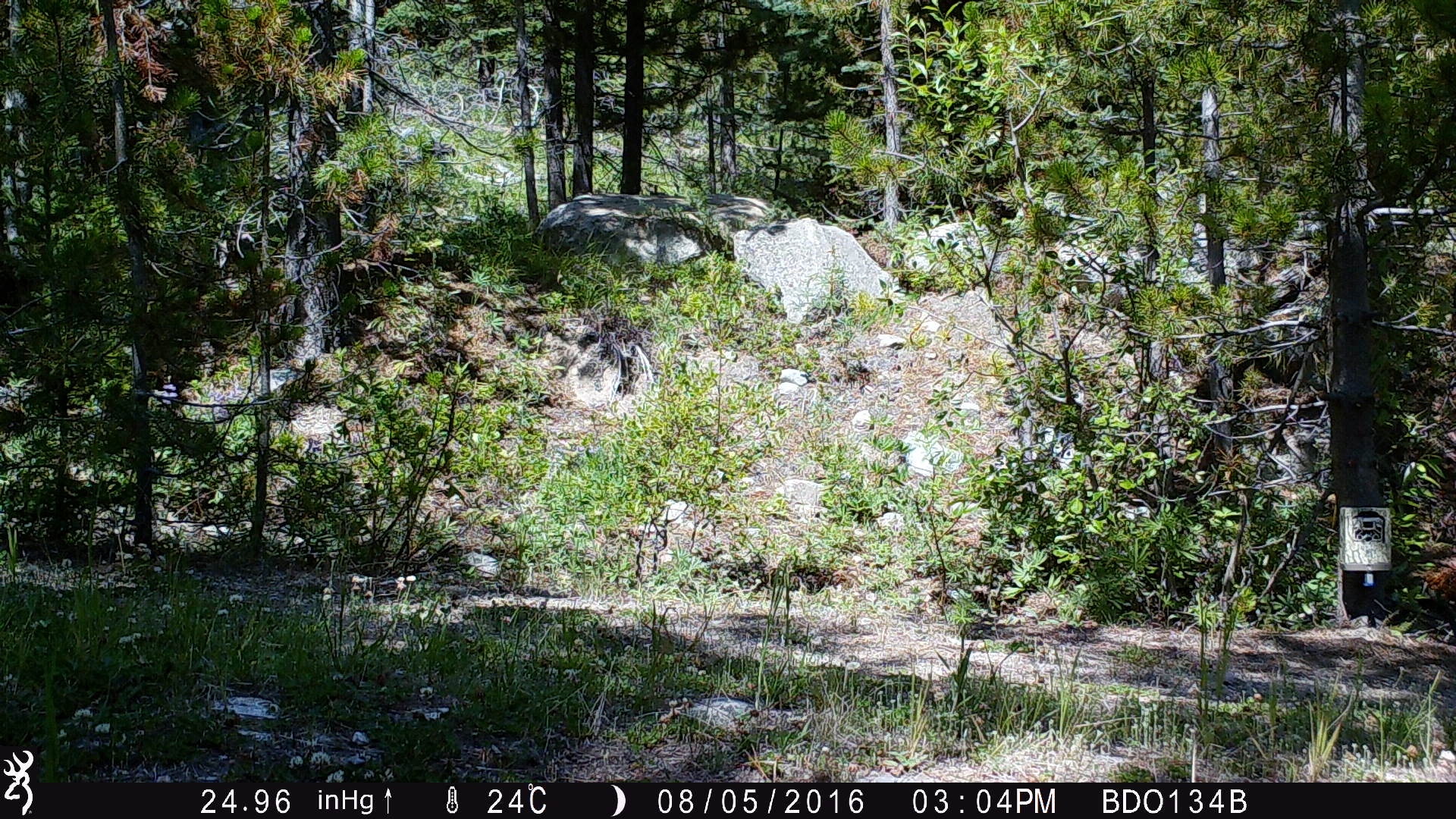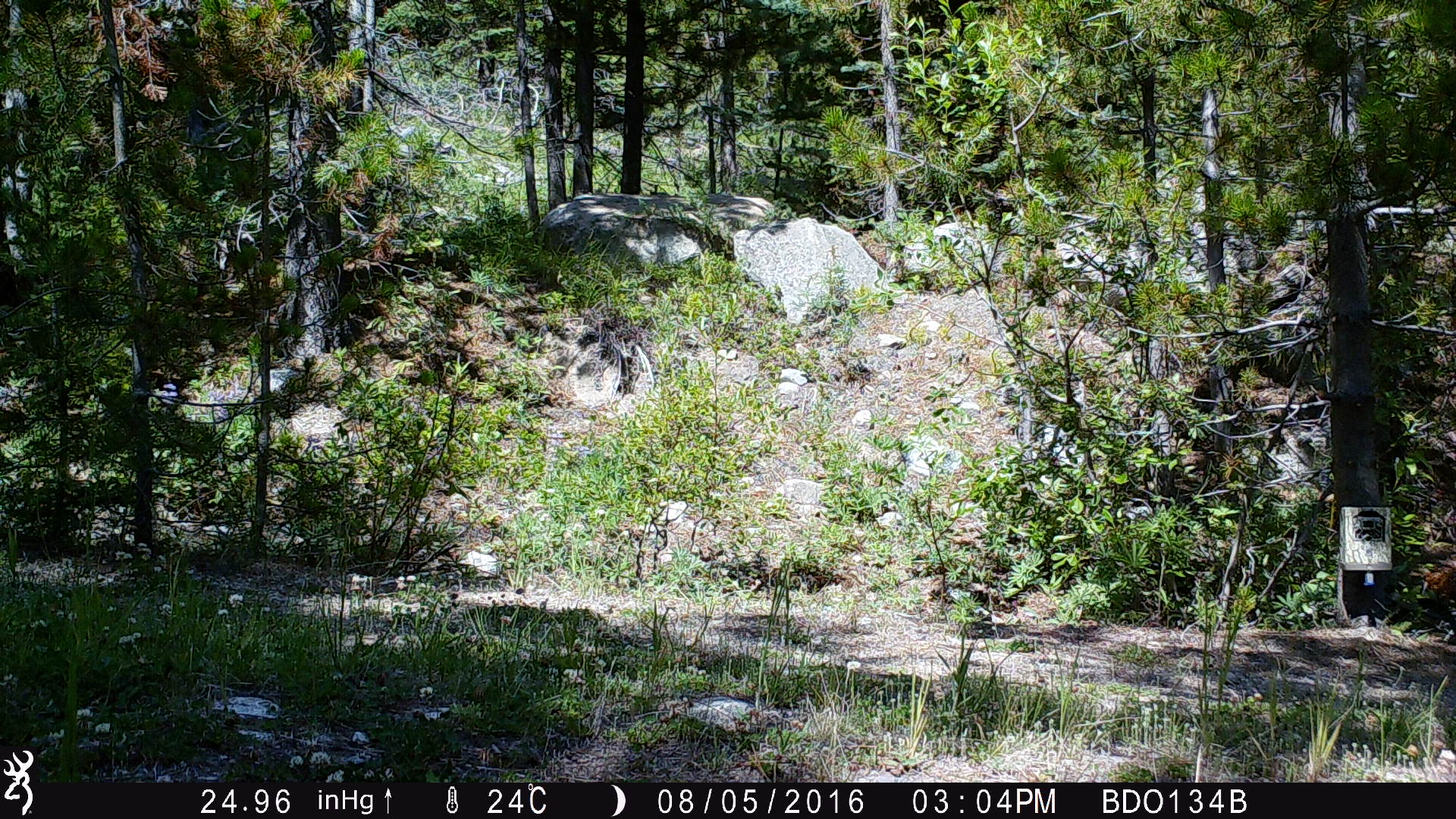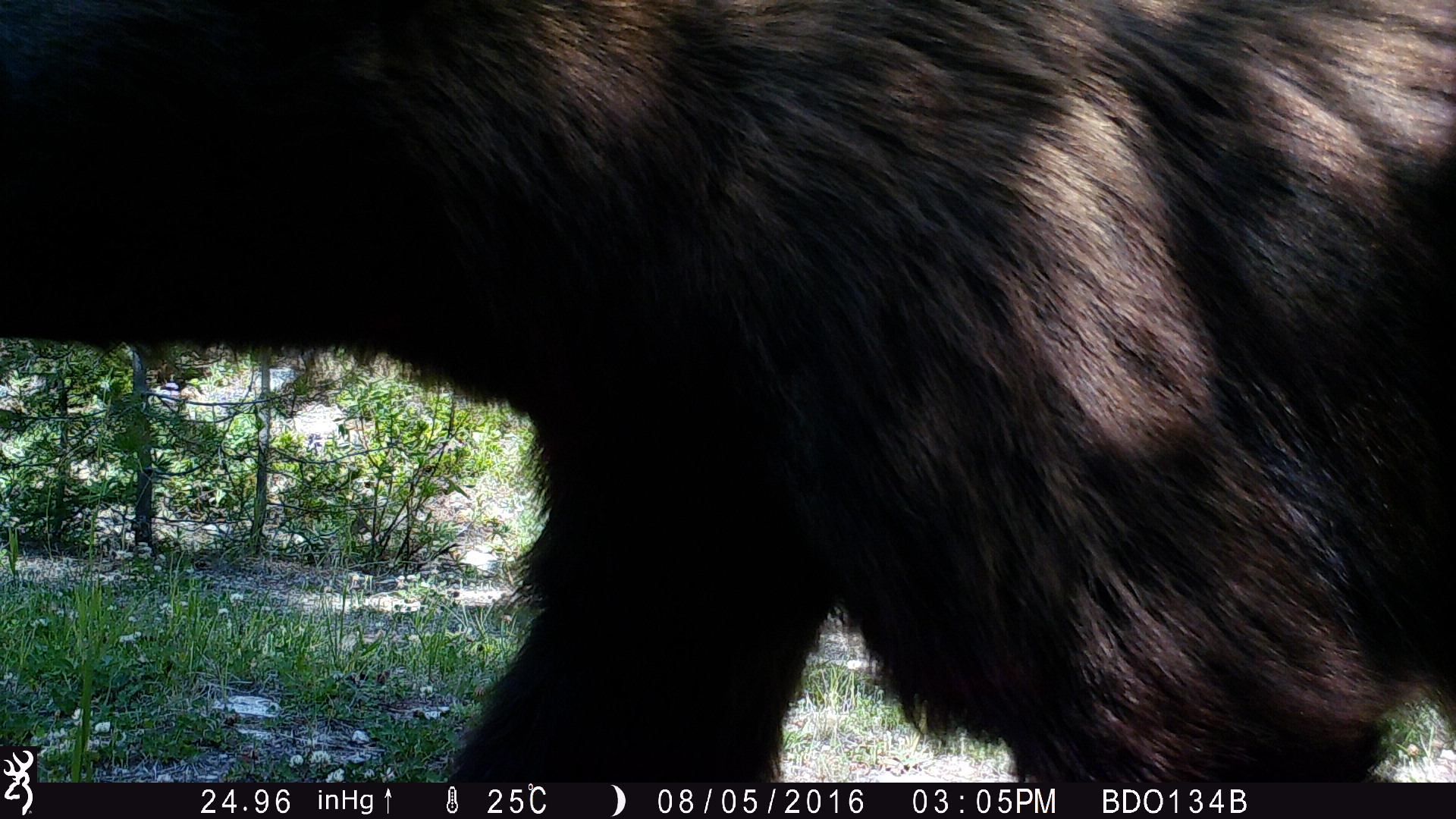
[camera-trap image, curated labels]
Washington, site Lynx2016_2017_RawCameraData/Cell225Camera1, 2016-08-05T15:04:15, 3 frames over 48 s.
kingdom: Animalia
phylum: Chordata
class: Mammalia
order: Carnivora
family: Ursidae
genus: Ursus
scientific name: Ursus americanus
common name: american black bear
Ursus americanus (american black bear). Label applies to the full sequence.